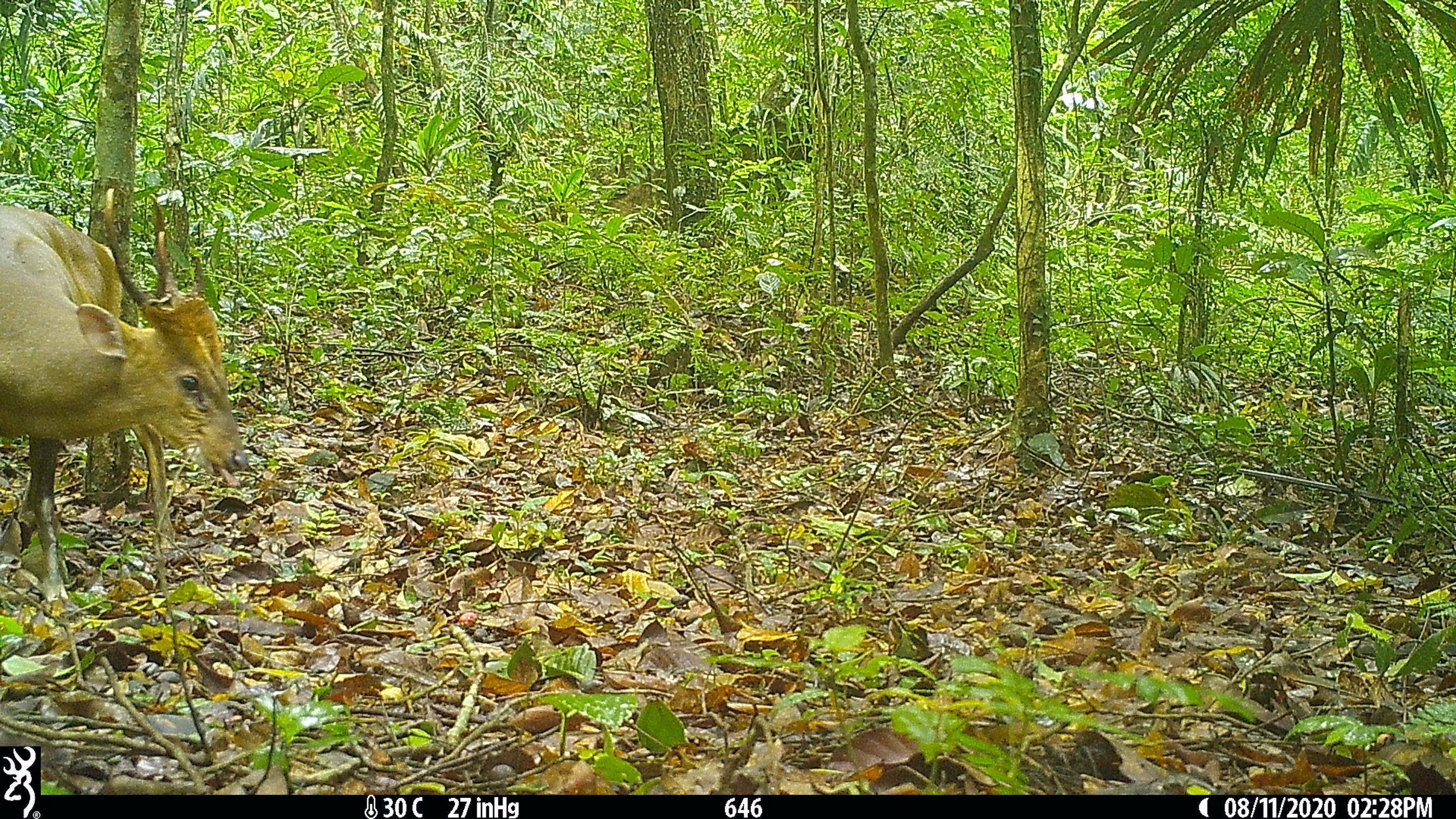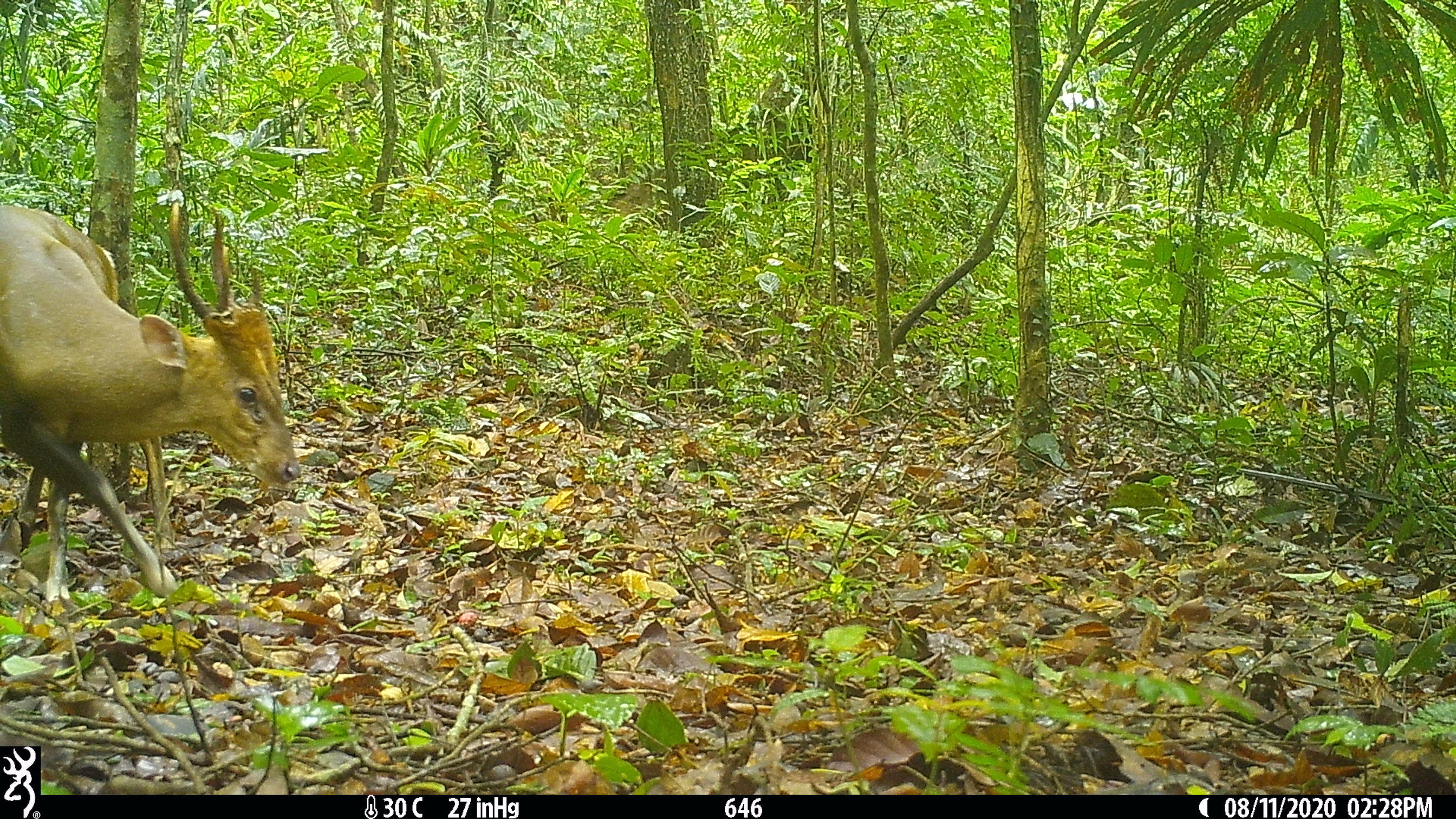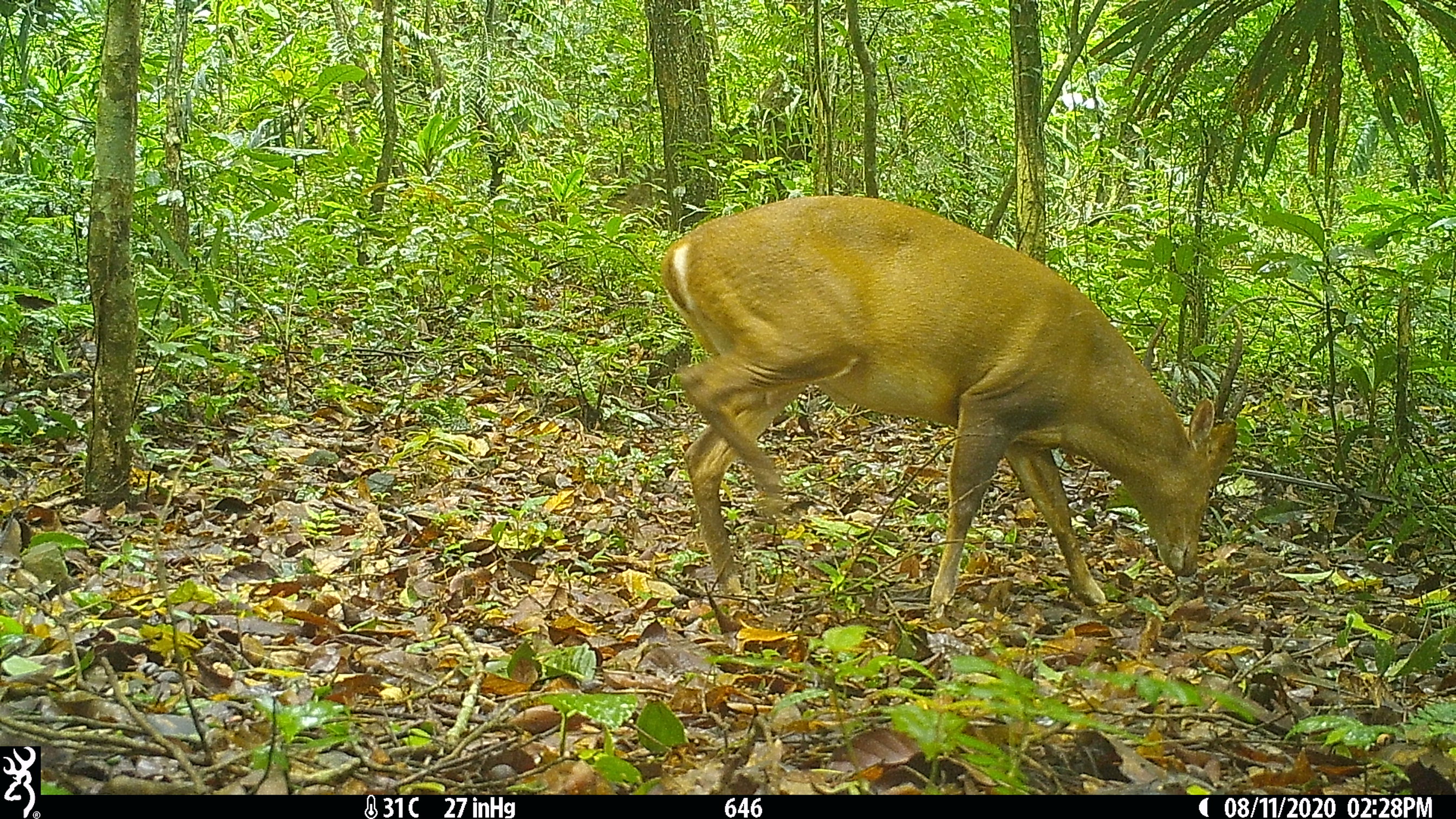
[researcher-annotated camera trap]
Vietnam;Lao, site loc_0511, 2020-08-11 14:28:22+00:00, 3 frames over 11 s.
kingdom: Animalia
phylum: Chordata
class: Mammalia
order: Artiodactyla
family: Cervidae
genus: Muntiacus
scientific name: Muntiacus vuquangensis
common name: large-antlered muntjac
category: large antlered muntjac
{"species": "large antlered muntjac (large-antlered muntjac) (Muntiacus vuquangensis)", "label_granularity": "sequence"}